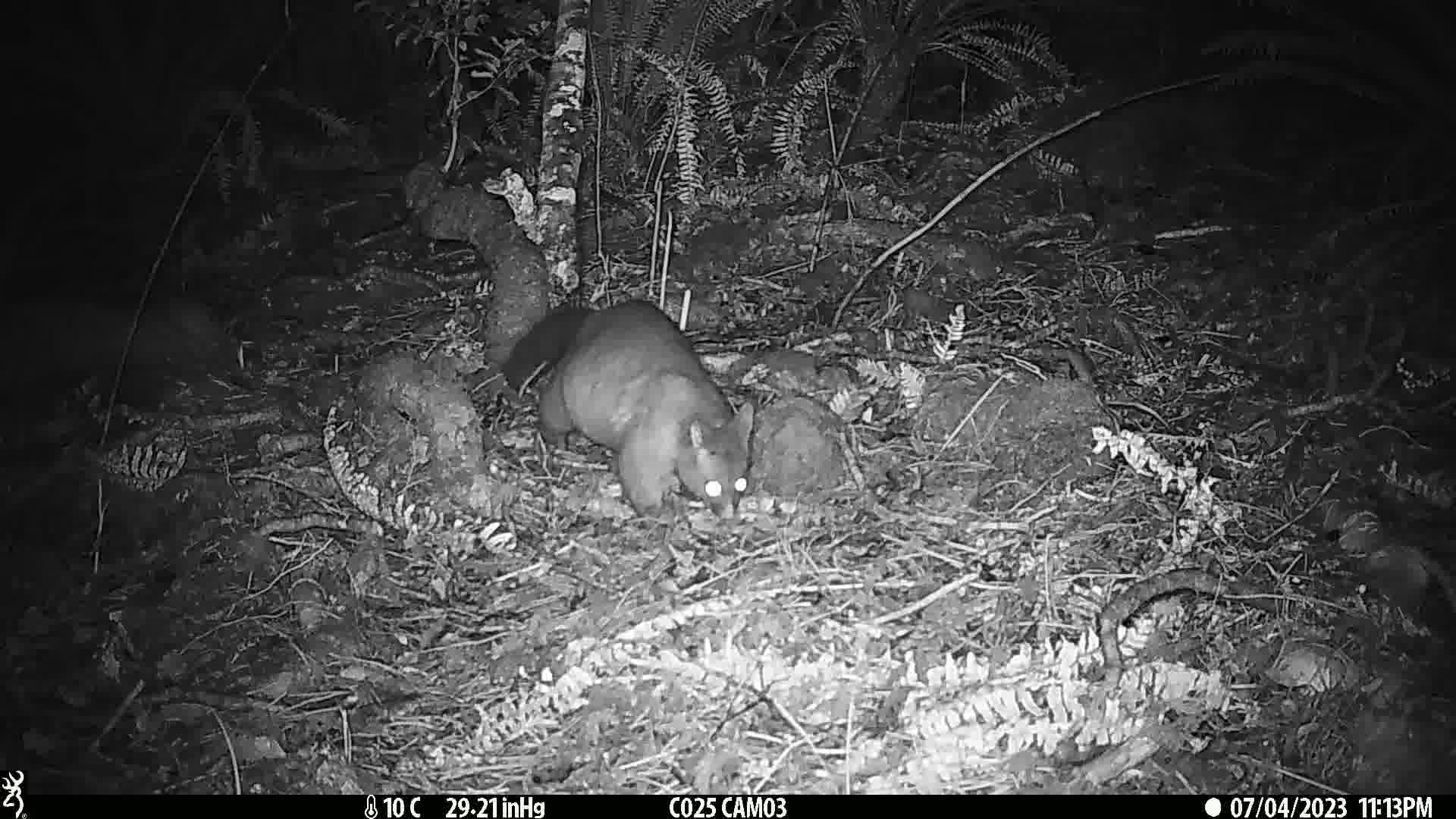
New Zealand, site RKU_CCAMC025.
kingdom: Animalia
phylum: Chordata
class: Mammalia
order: Diprotodontia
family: Phalangeridae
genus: Trichosurus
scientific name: Trichosurus vulpecula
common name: common brushtail possum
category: possum